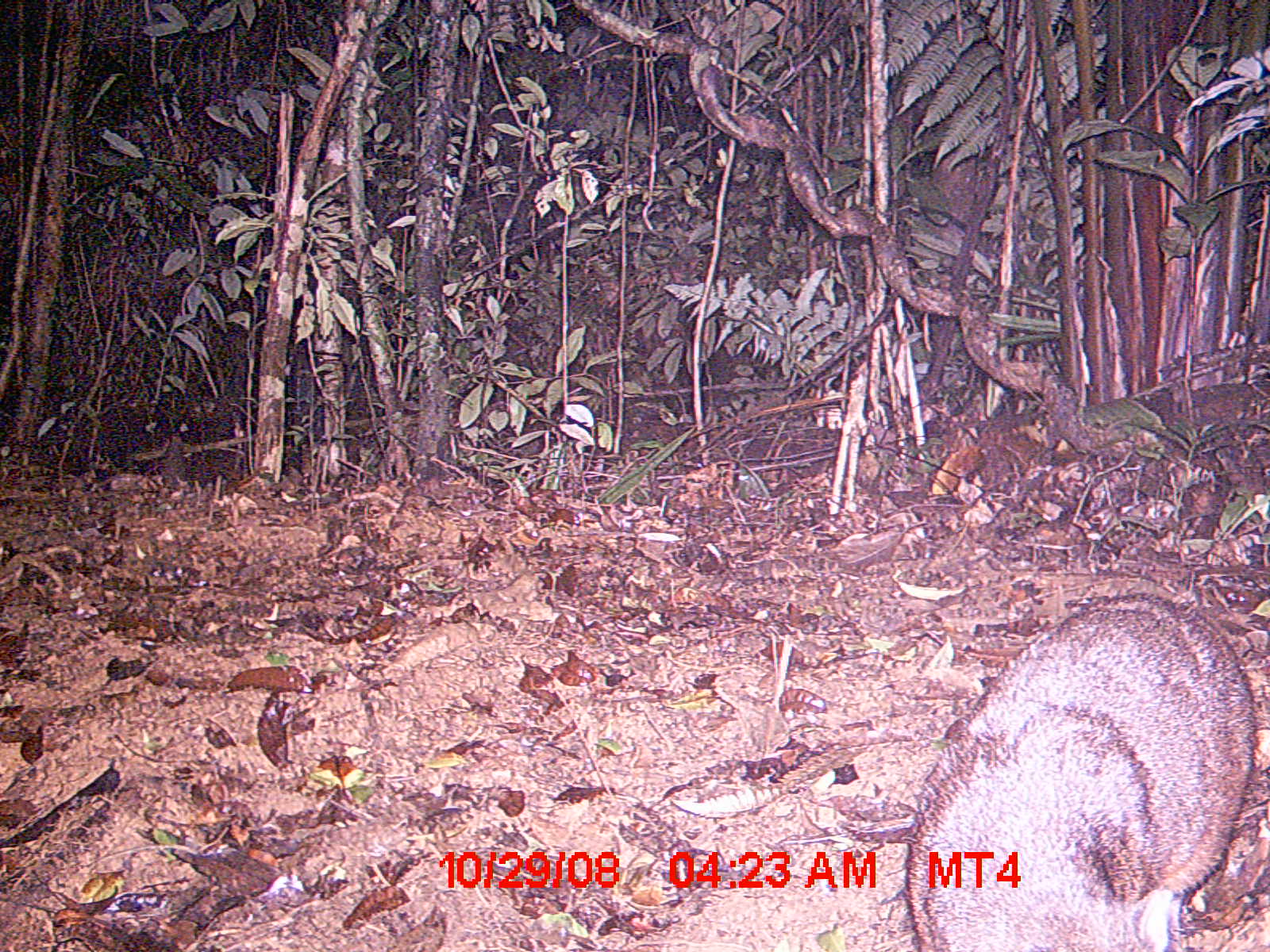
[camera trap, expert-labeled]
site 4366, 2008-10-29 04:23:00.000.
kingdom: Animalia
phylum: Chordata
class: Mammalia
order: Carnivora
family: Eupleridae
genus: Eupleres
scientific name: Eupleres goudotii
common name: falanouc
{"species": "Eupleres goudotii (falanouc)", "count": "1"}